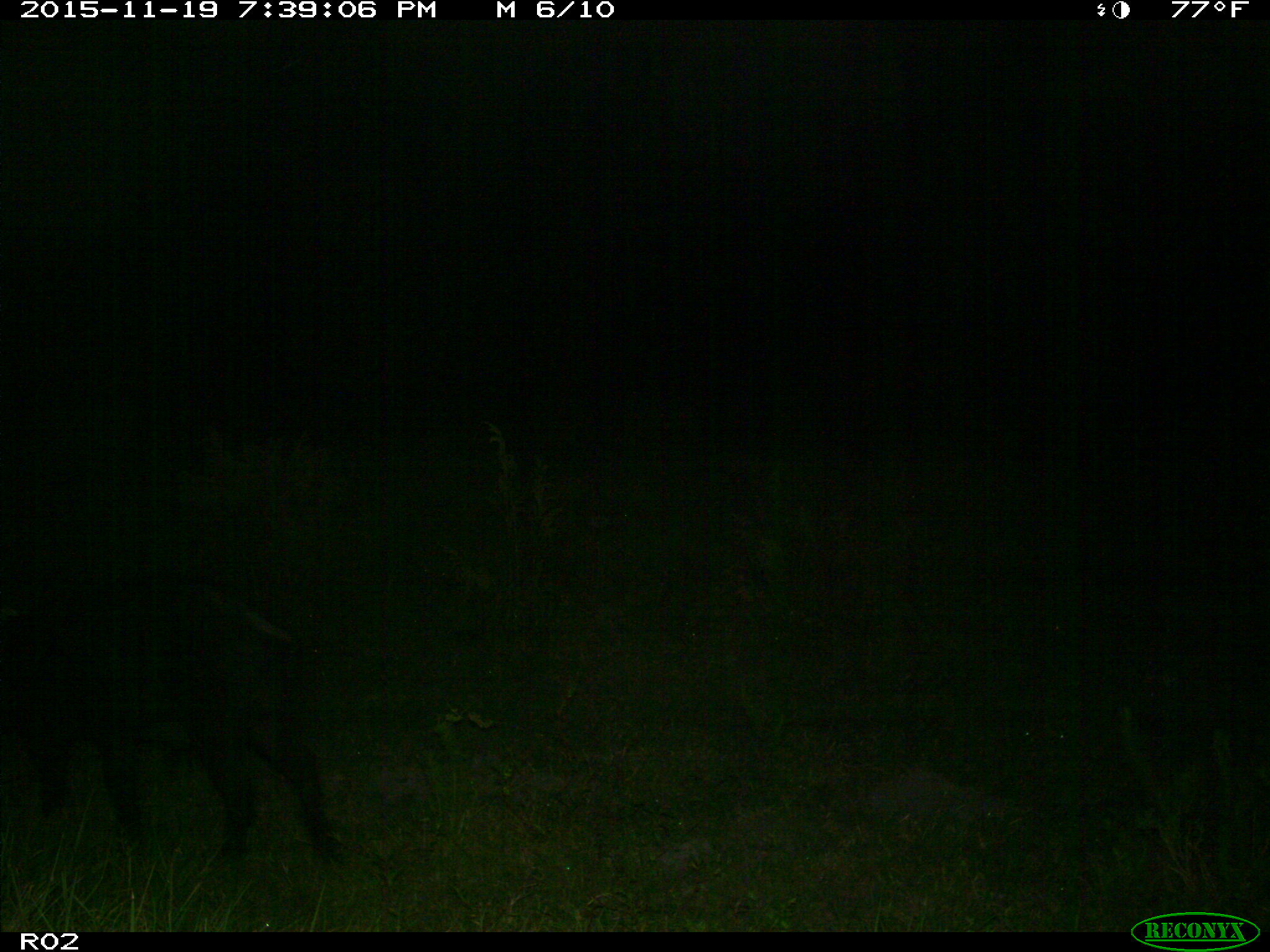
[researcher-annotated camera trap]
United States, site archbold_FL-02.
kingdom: Animalia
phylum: Chordata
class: Mammalia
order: Artiodactyla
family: Suidae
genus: Sus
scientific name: Sus scrofa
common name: wild boar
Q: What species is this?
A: Sus scrofa (wild boar).